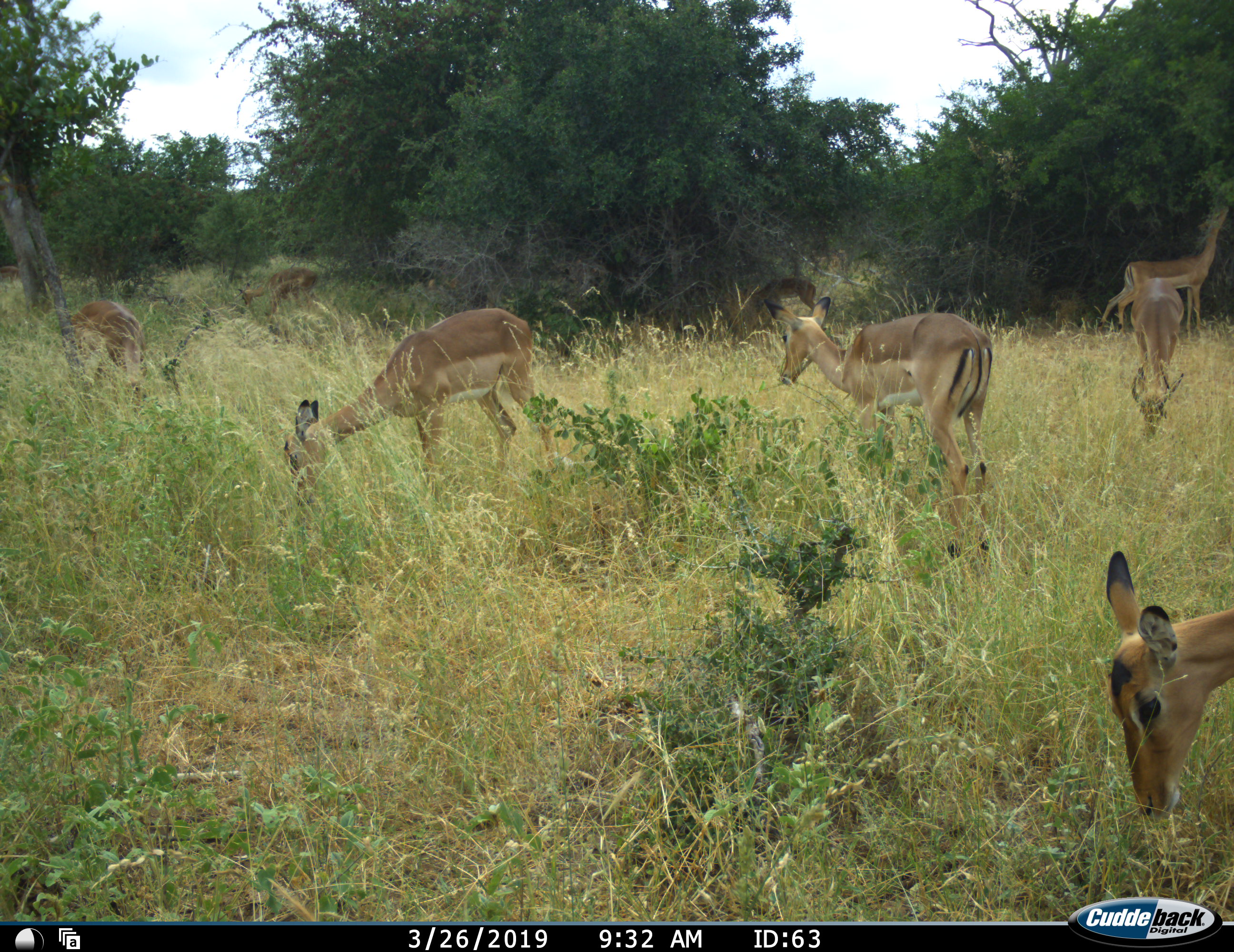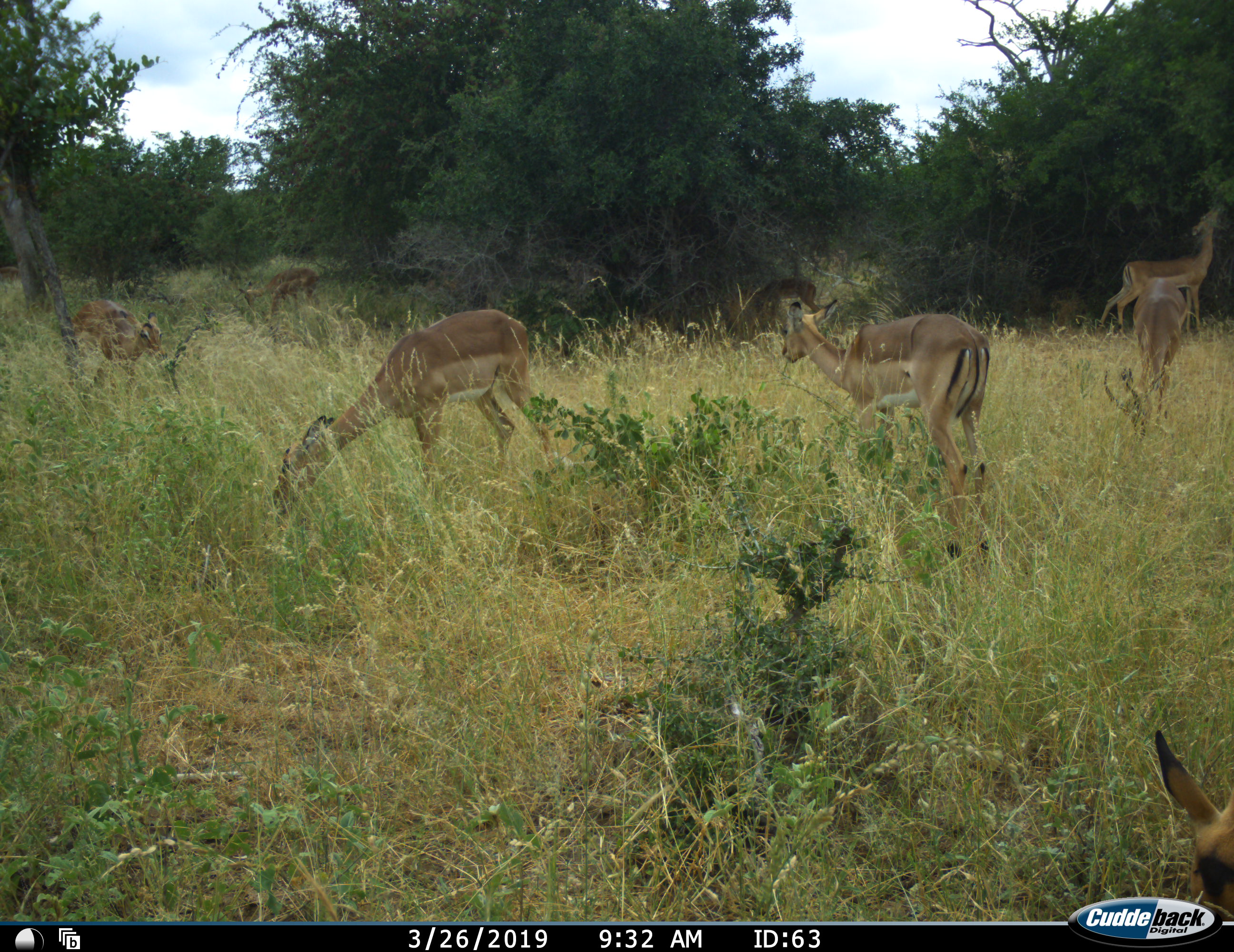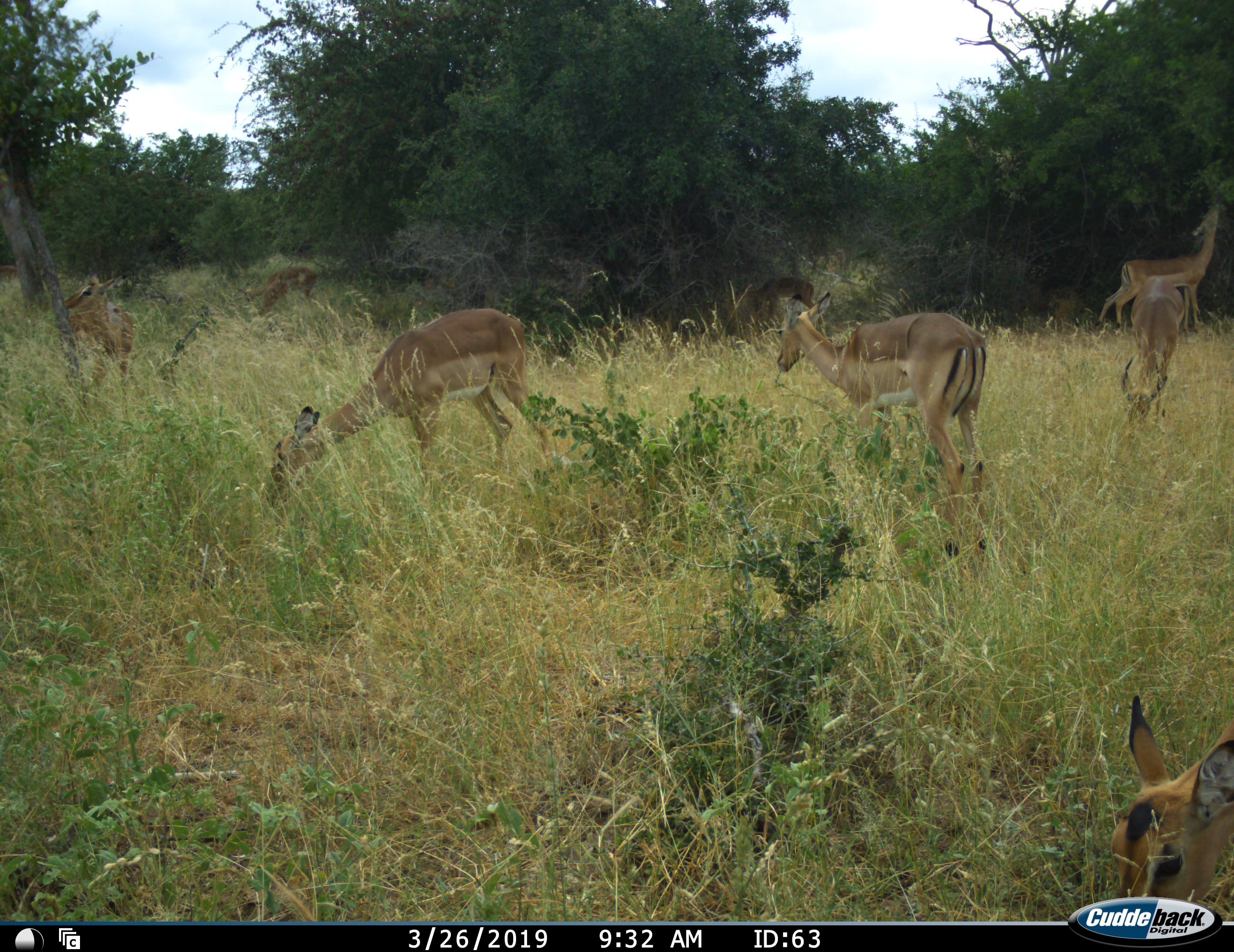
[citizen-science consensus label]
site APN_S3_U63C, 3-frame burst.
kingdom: Animalia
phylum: Chordata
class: Mammalia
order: Artiodactyla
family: Bovidae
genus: Aepyceros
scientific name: Aepyceros melampus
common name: impala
Impala (Aepyceros melampus), count 8. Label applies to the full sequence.